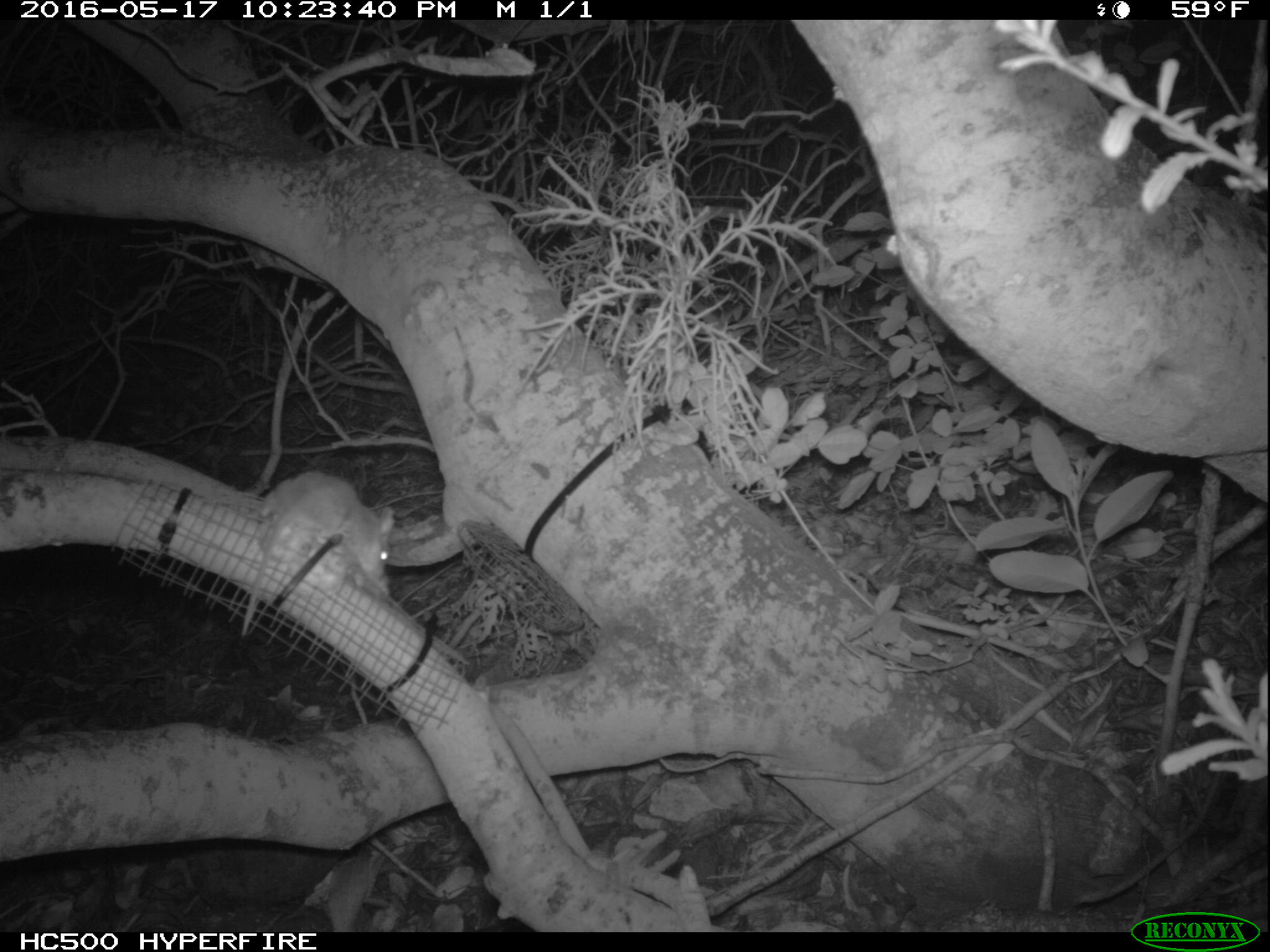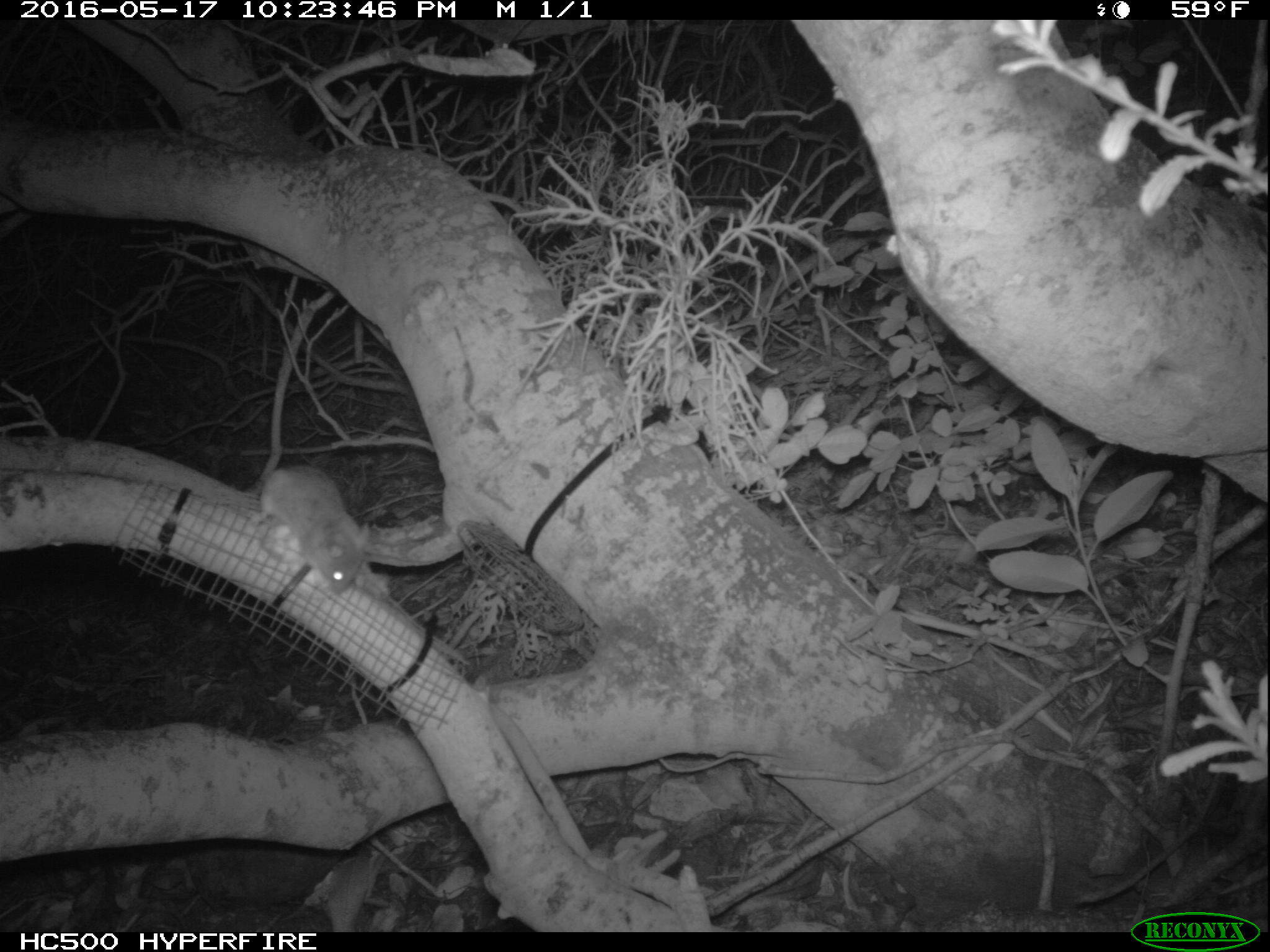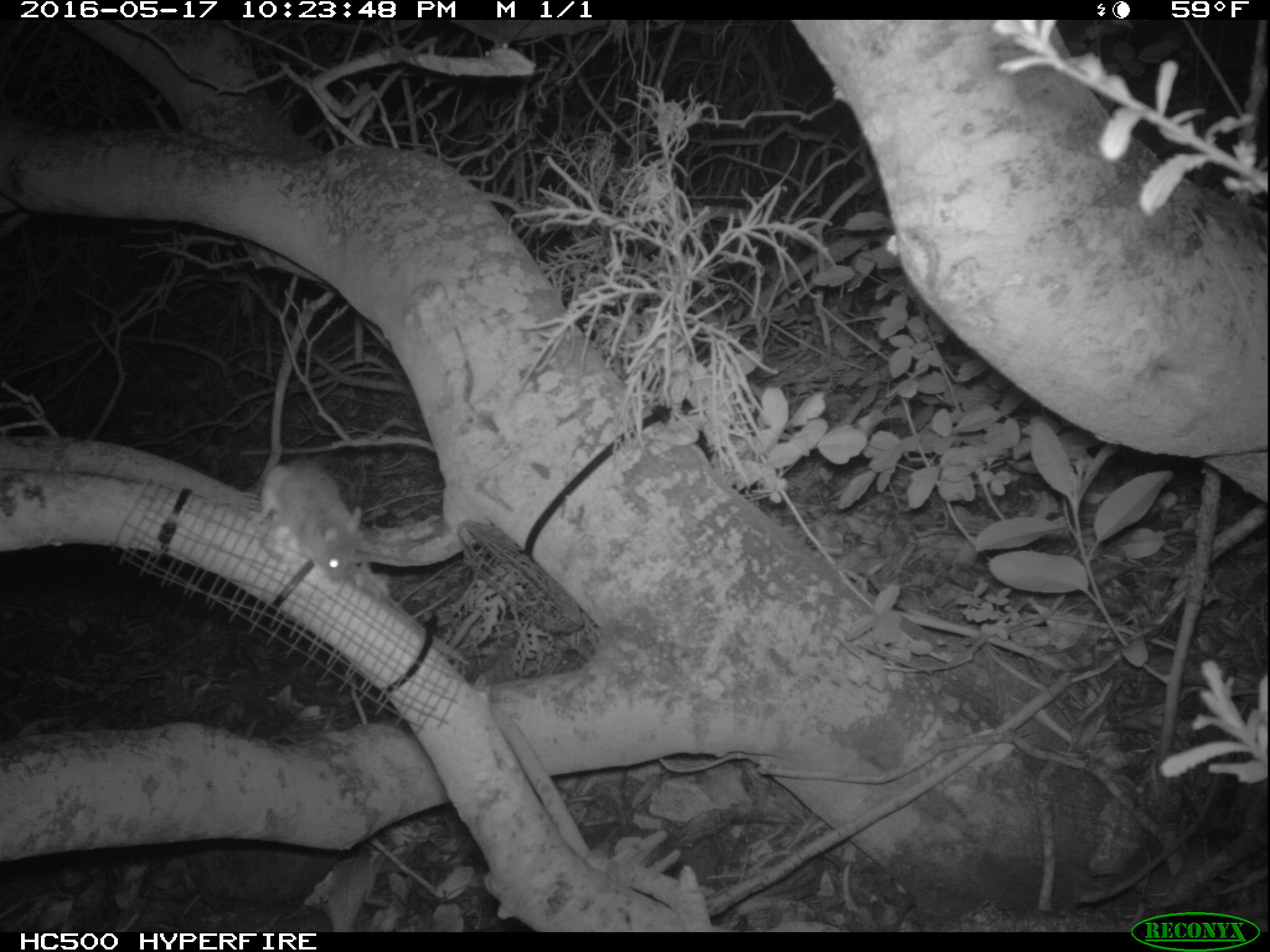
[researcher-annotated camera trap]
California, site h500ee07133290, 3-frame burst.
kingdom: Animalia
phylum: Chordata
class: Mammalia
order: Rodentia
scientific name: Rodentia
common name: rodent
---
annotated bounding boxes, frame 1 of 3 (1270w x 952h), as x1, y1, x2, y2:
rodent: 244, 472, 394, 635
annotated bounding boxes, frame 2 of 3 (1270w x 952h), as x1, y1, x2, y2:
rodent: 254, 464, 373, 593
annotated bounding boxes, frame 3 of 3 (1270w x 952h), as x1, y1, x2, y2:
rodent: 256, 461, 363, 581